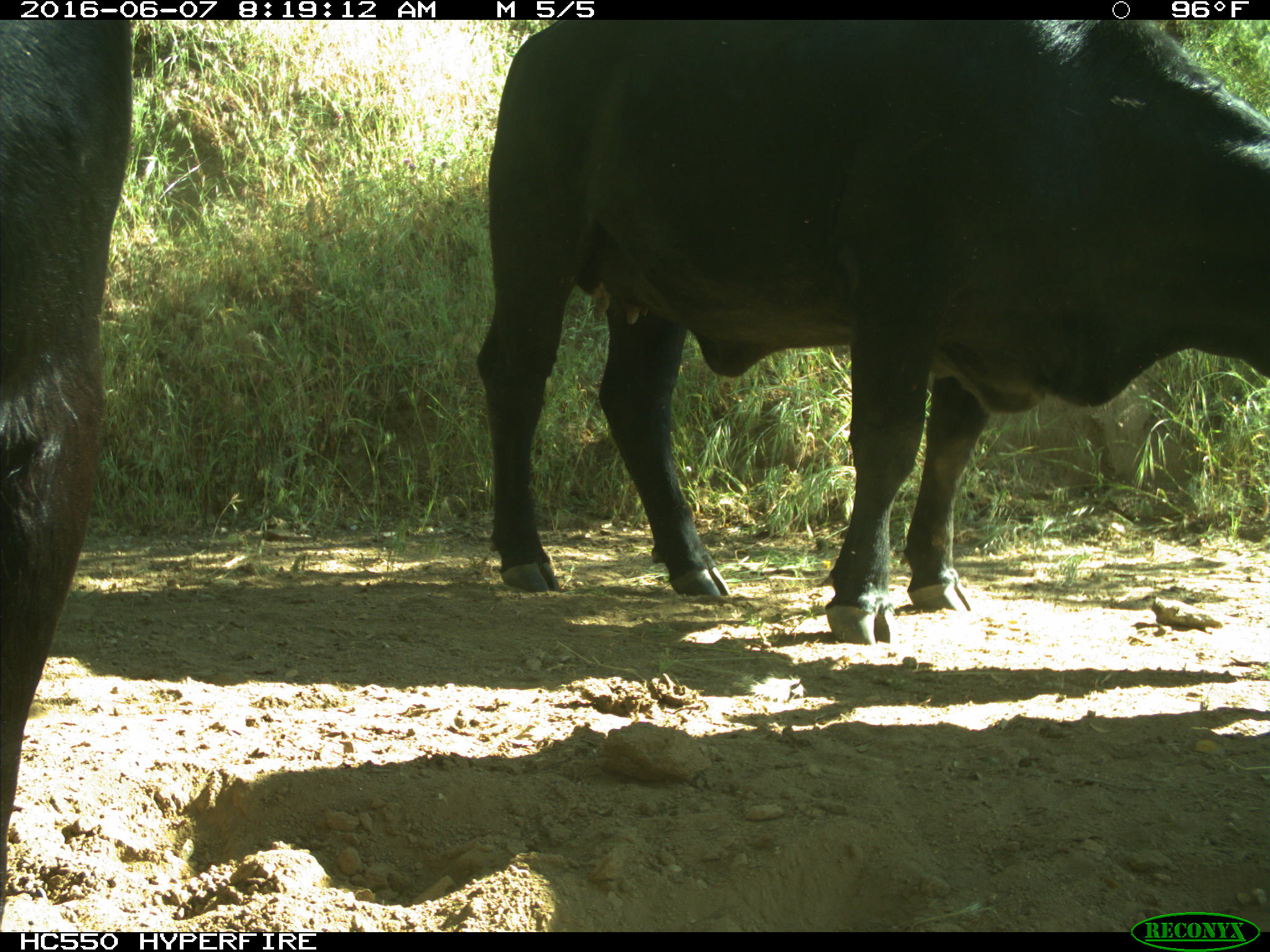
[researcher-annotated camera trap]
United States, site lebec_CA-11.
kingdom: Animalia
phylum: Chordata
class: Mammalia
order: Artiodactyla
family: Bovidae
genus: Bos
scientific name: Bos taurus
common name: domestic cow